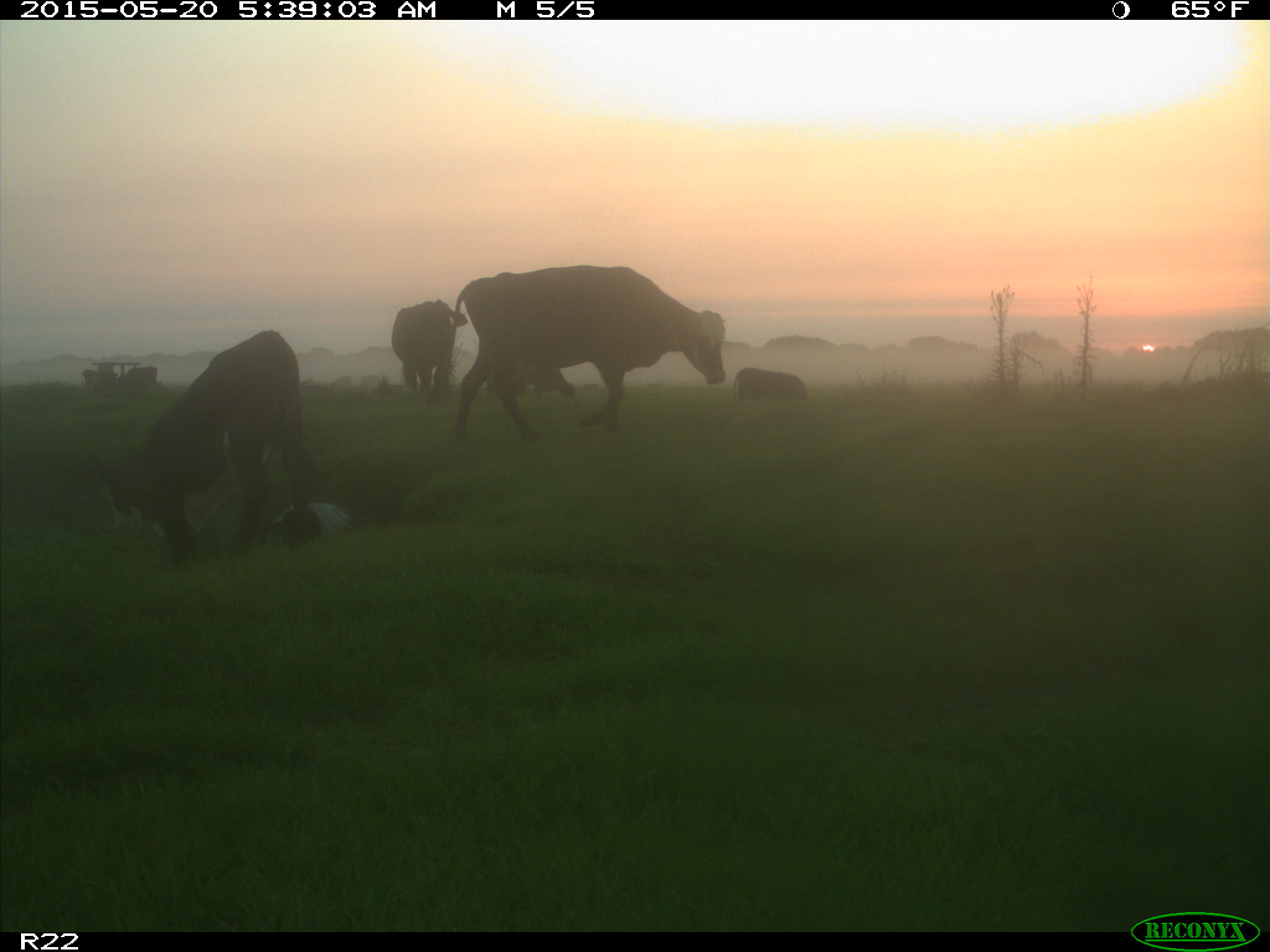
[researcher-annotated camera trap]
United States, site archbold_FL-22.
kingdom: Animalia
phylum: Chordata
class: Mammalia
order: Artiodactyla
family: Bovidae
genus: Bos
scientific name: Bos taurus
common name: domestic cow